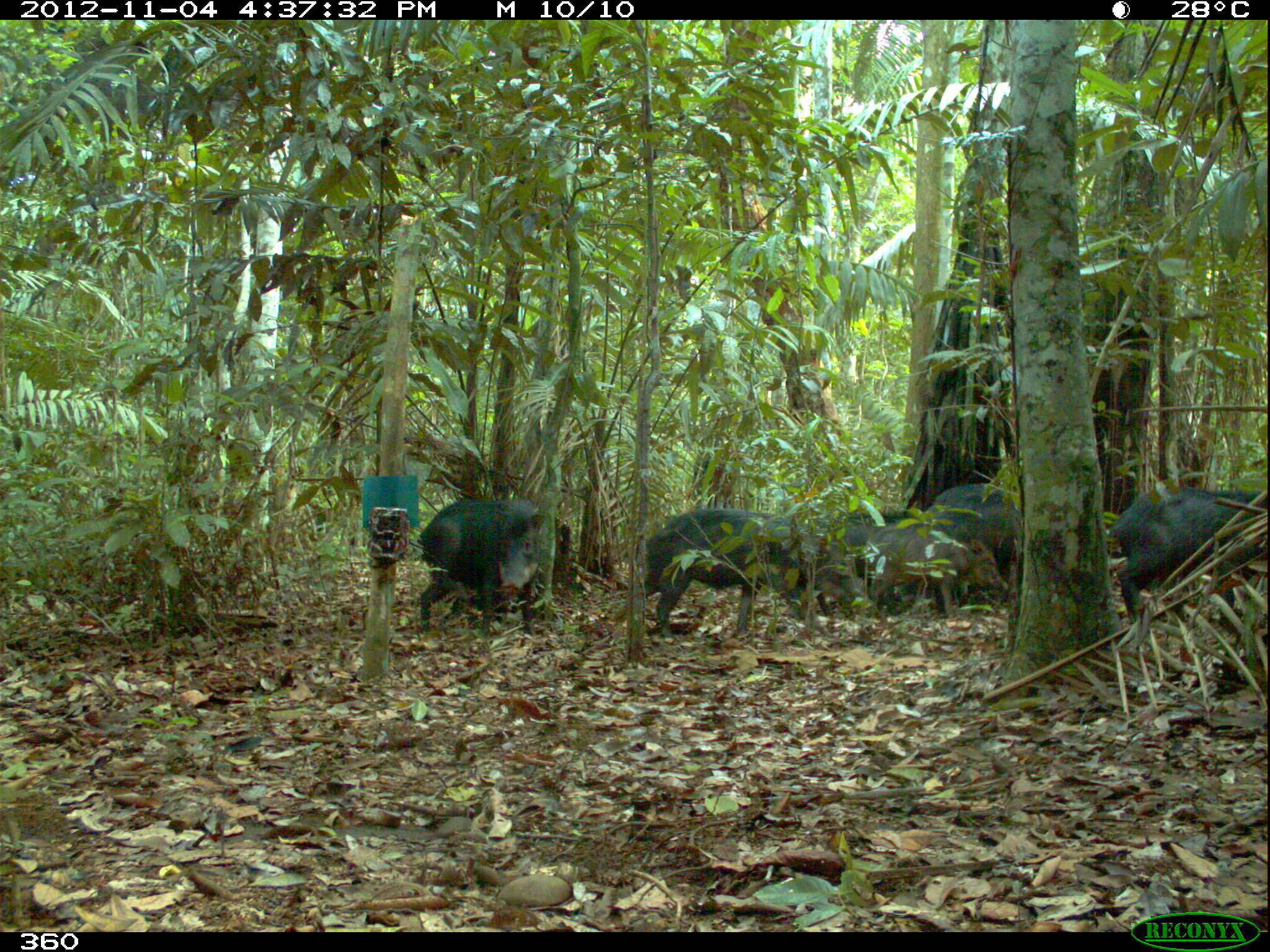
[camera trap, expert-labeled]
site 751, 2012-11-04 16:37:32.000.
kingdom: Animalia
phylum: Chordata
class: Mammalia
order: Artiodactyla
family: Tayassuidae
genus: Tayassu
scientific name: Tayassu pecari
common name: white-lipped peccary